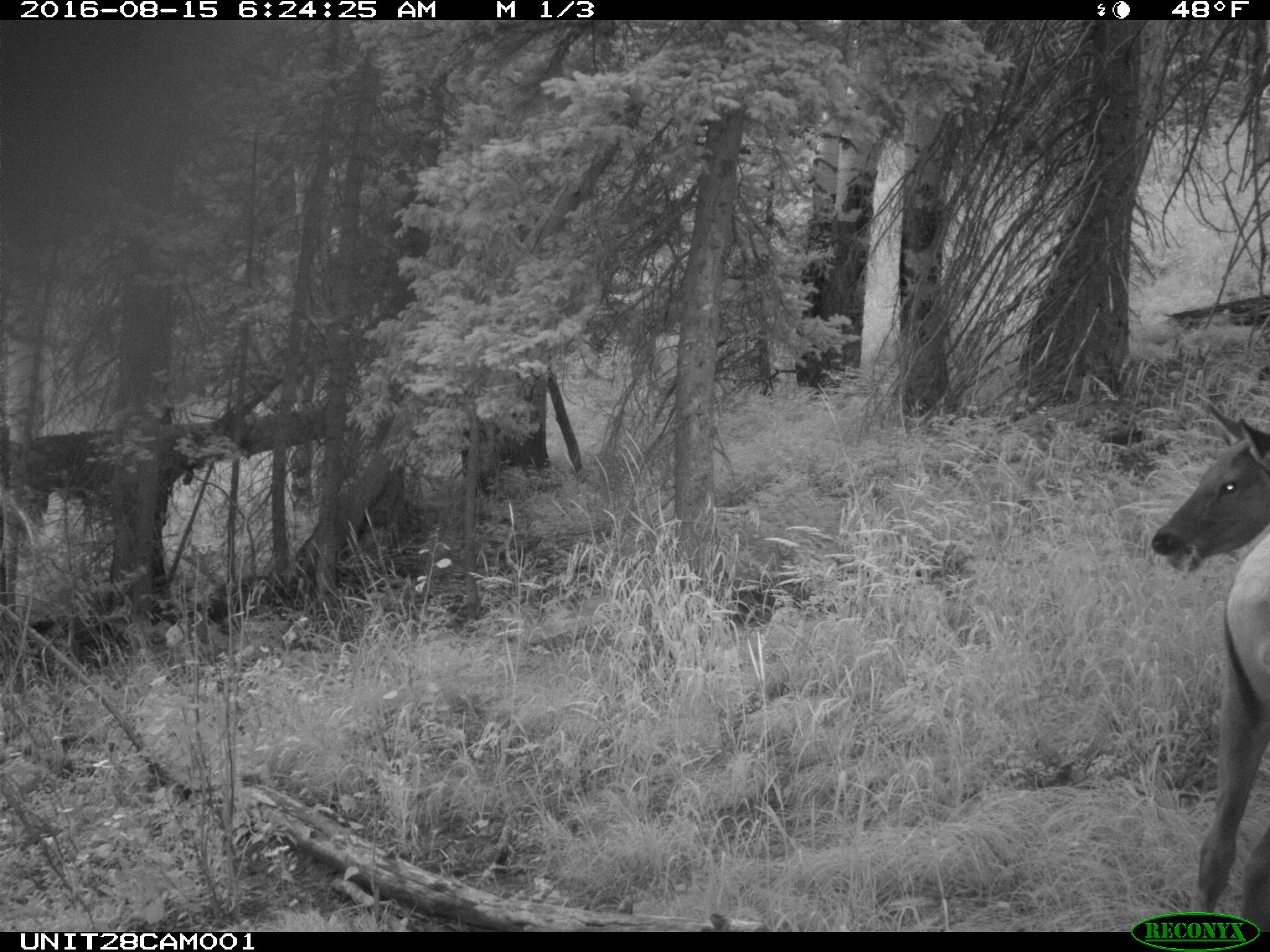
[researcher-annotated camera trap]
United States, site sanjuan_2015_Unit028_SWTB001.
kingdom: Animalia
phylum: Chordata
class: Mammalia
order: Artiodactyla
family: Cervidae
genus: Cervus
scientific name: Cervus elaphus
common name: red deer